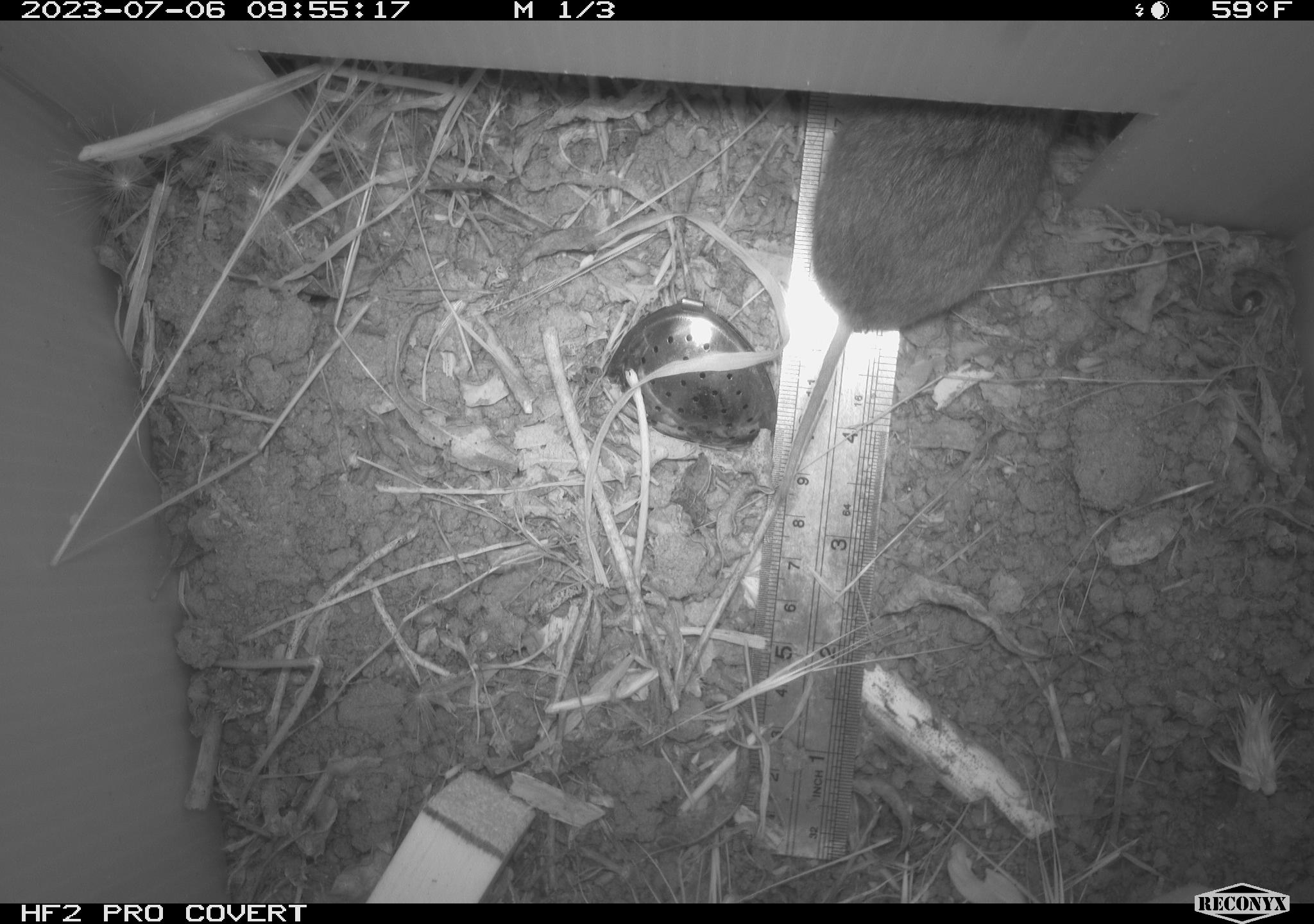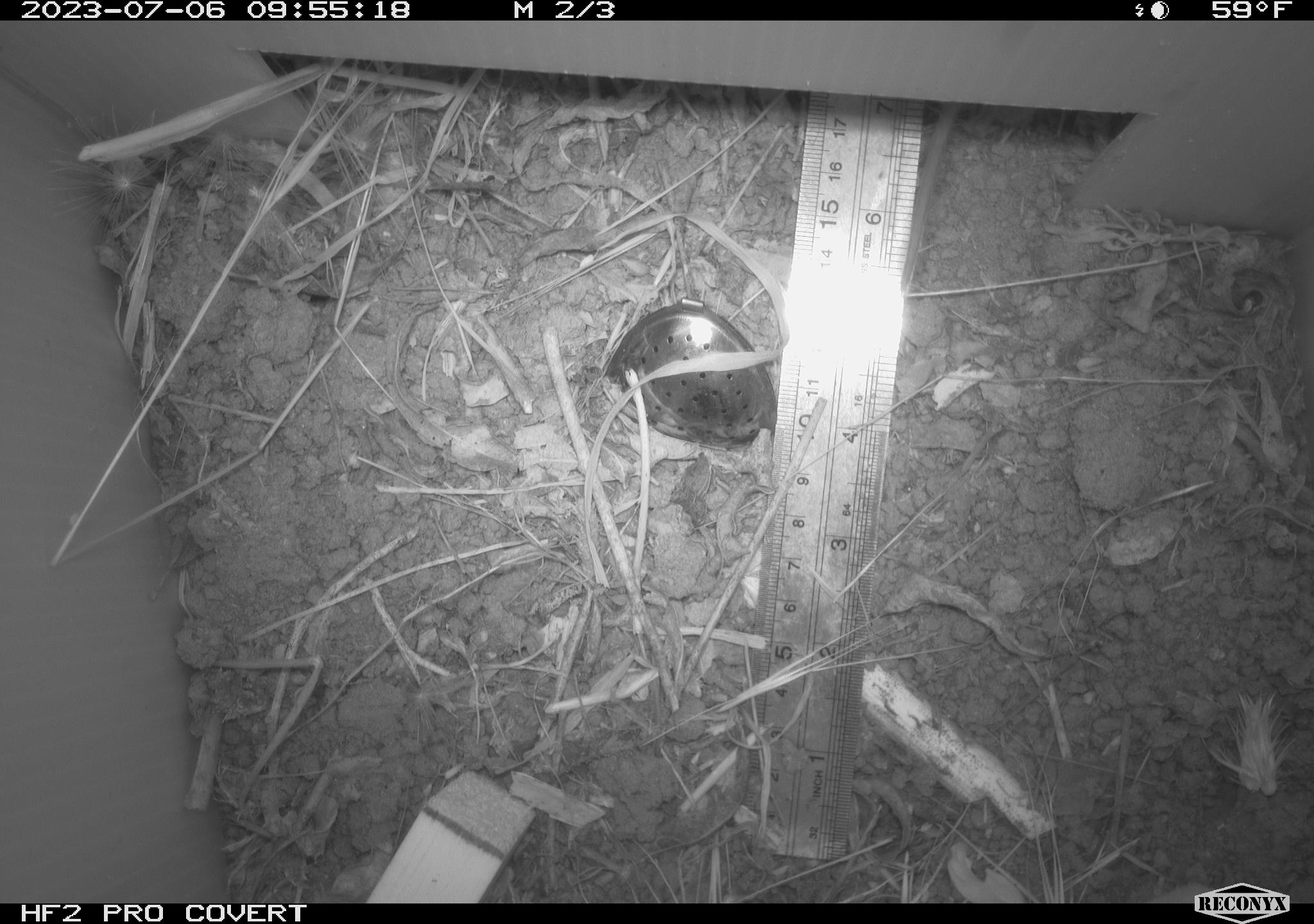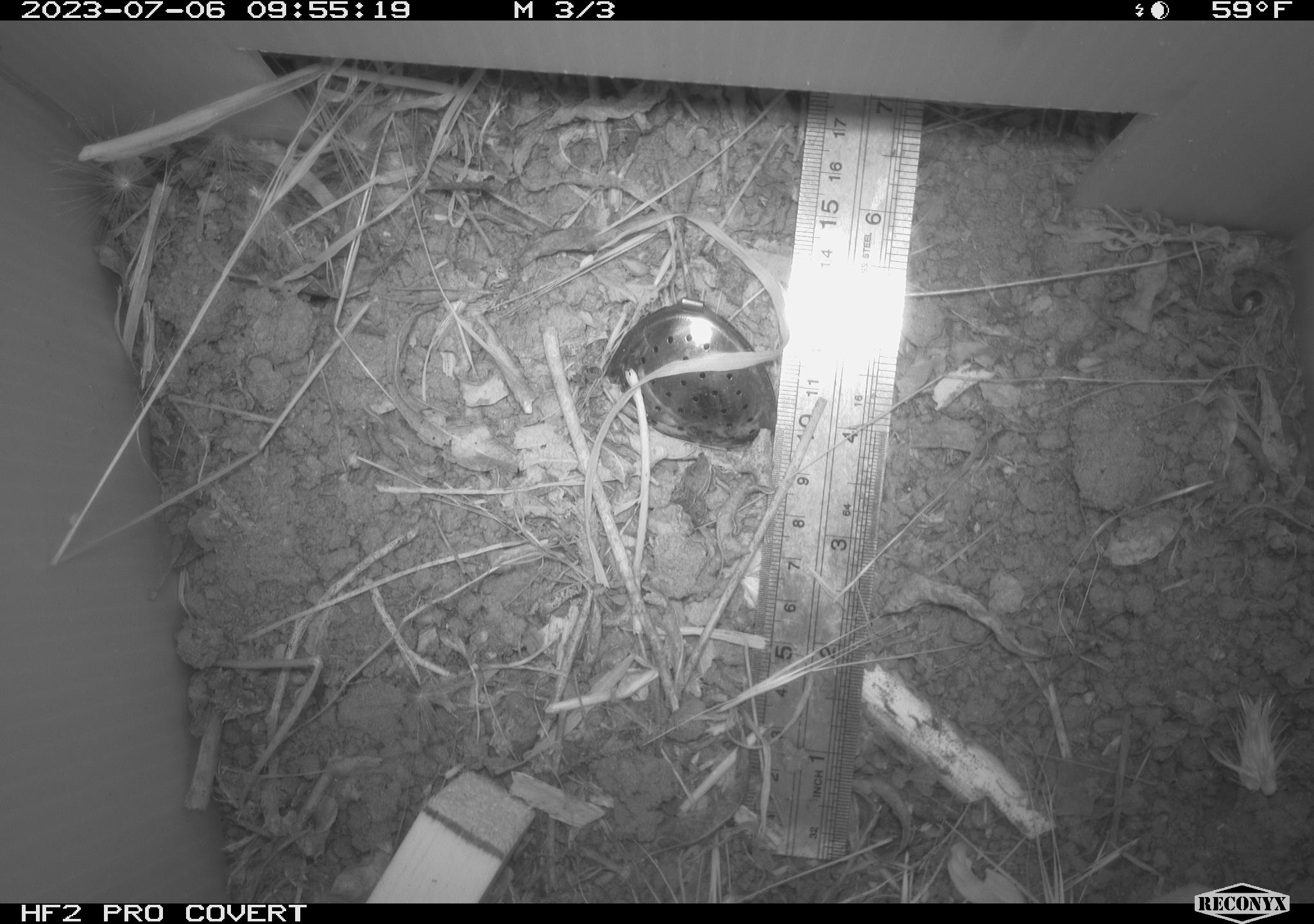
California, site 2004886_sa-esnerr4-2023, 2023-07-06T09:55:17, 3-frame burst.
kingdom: Animalia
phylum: Chordata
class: Mammalia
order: Rodentia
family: Cricetidae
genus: Microtus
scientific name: Microtus californicus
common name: california vole